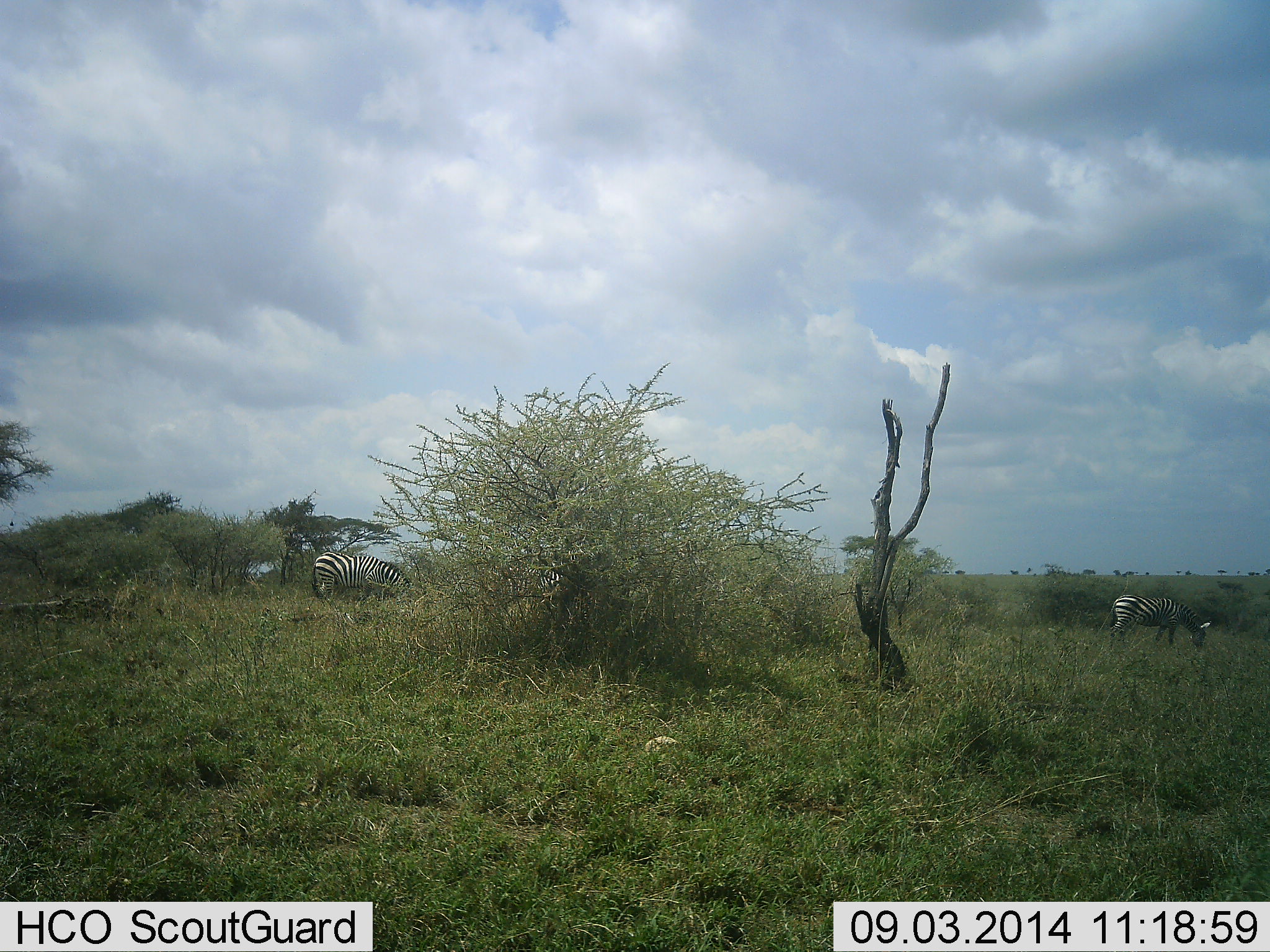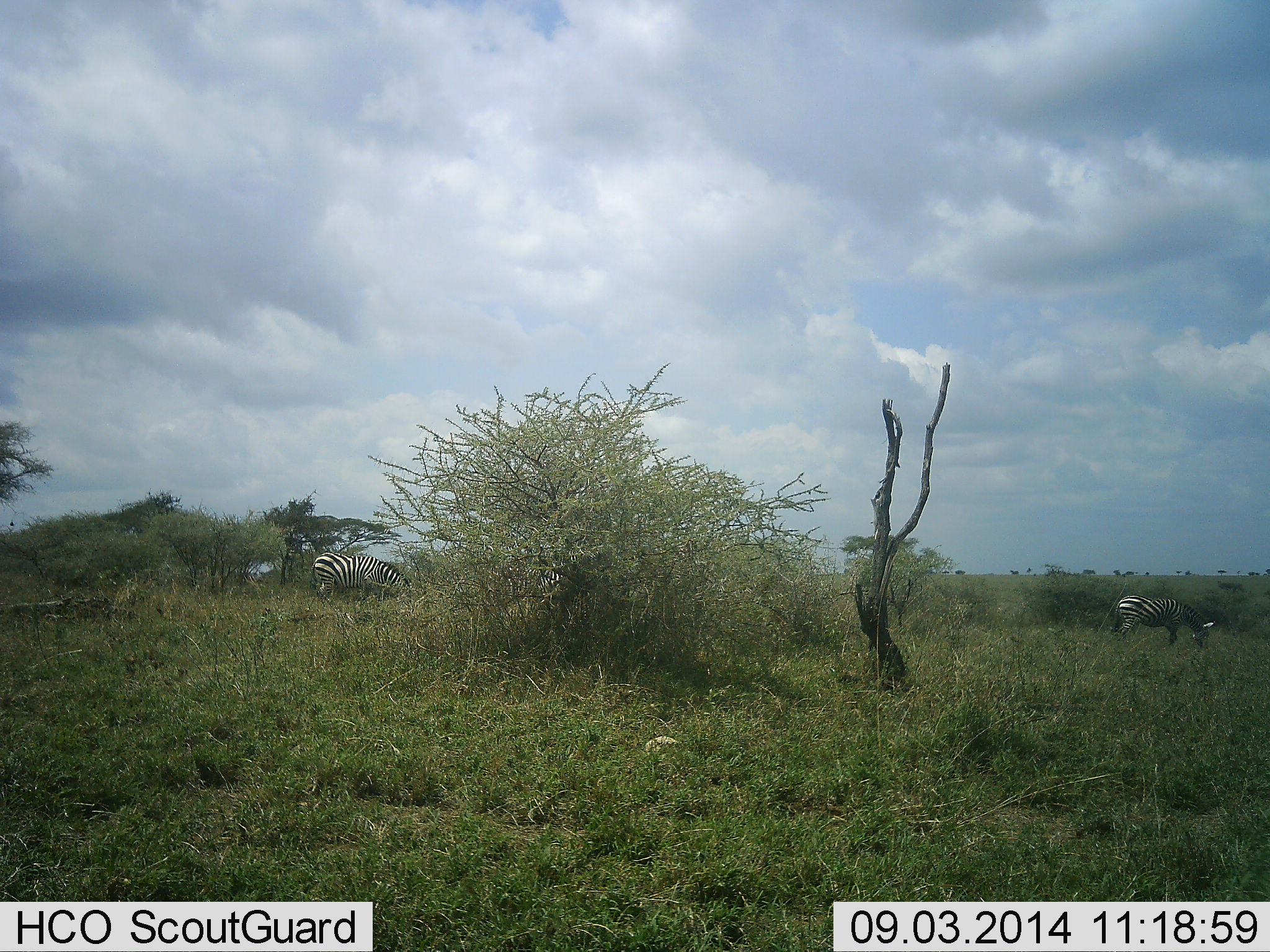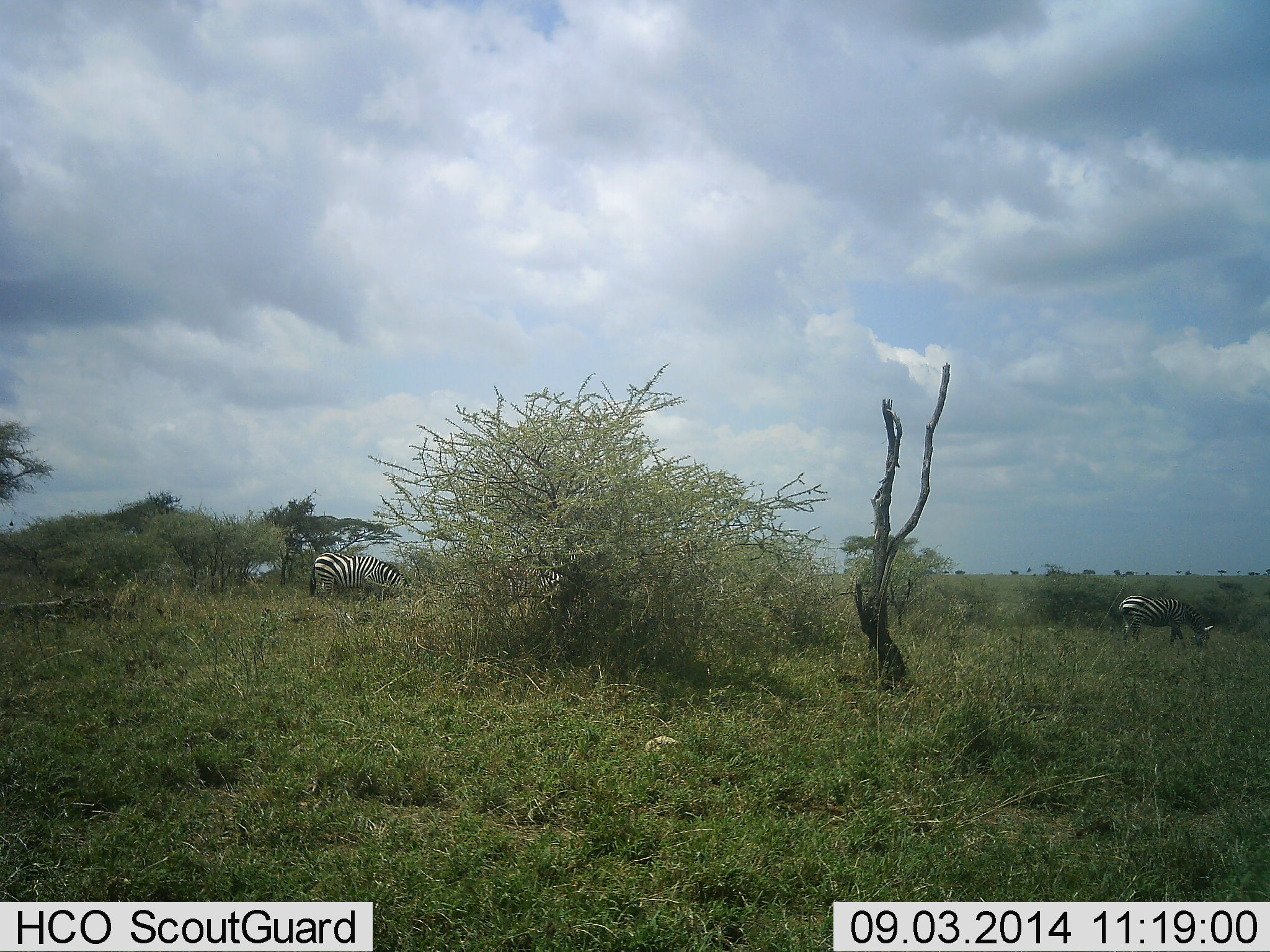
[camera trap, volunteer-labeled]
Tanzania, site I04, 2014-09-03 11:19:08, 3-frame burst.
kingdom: Animalia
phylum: Chordata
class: Mammalia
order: Perissodactyla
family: Equidae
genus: Equus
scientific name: Equus quagga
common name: plains zebra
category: zebra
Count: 2.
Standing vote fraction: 30%.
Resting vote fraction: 0%.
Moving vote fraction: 30%.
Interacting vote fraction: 0%.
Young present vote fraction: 0%.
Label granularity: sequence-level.